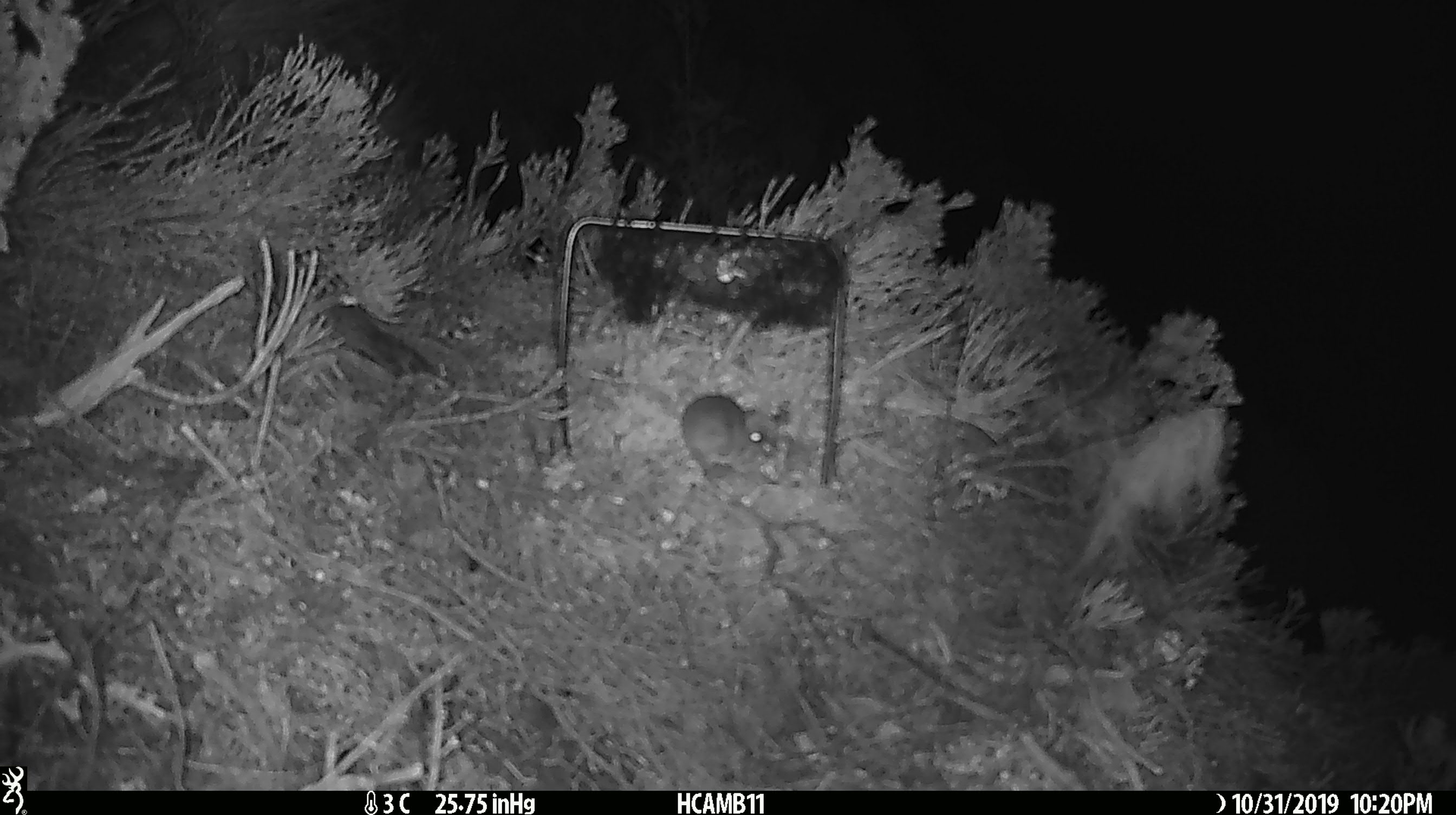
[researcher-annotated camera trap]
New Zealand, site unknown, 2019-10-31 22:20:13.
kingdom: Animalia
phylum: Chordata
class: Mammalia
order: Rodentia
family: Muridae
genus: Mus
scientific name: Mus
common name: mouse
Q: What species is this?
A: Mouse (Mus).